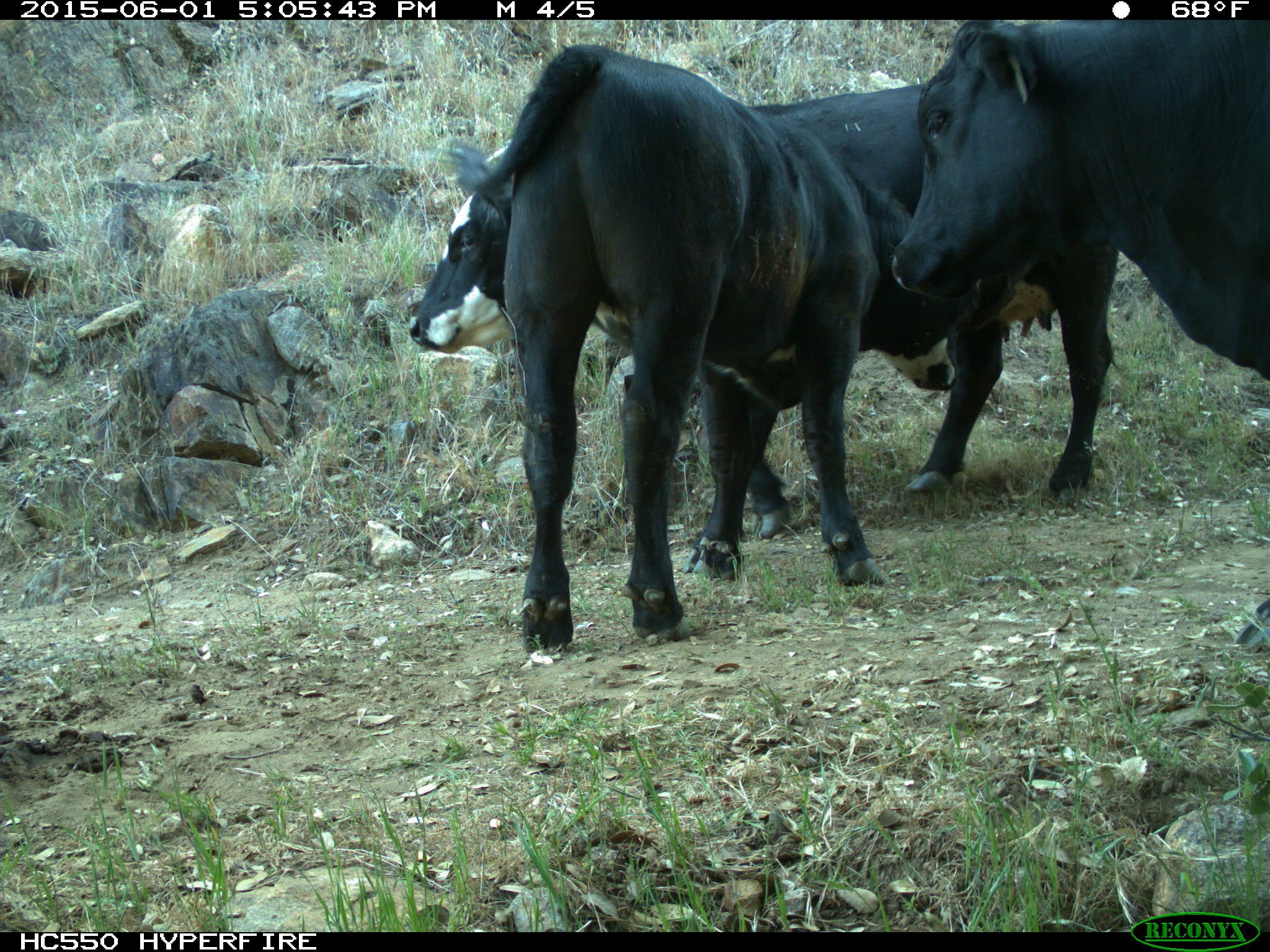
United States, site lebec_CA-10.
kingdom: Animalia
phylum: Chordata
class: Mammalia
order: Artiodactyla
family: Bovidae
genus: Bos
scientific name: Bos taurus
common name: domestic cow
Bos taurus (domestic cow).